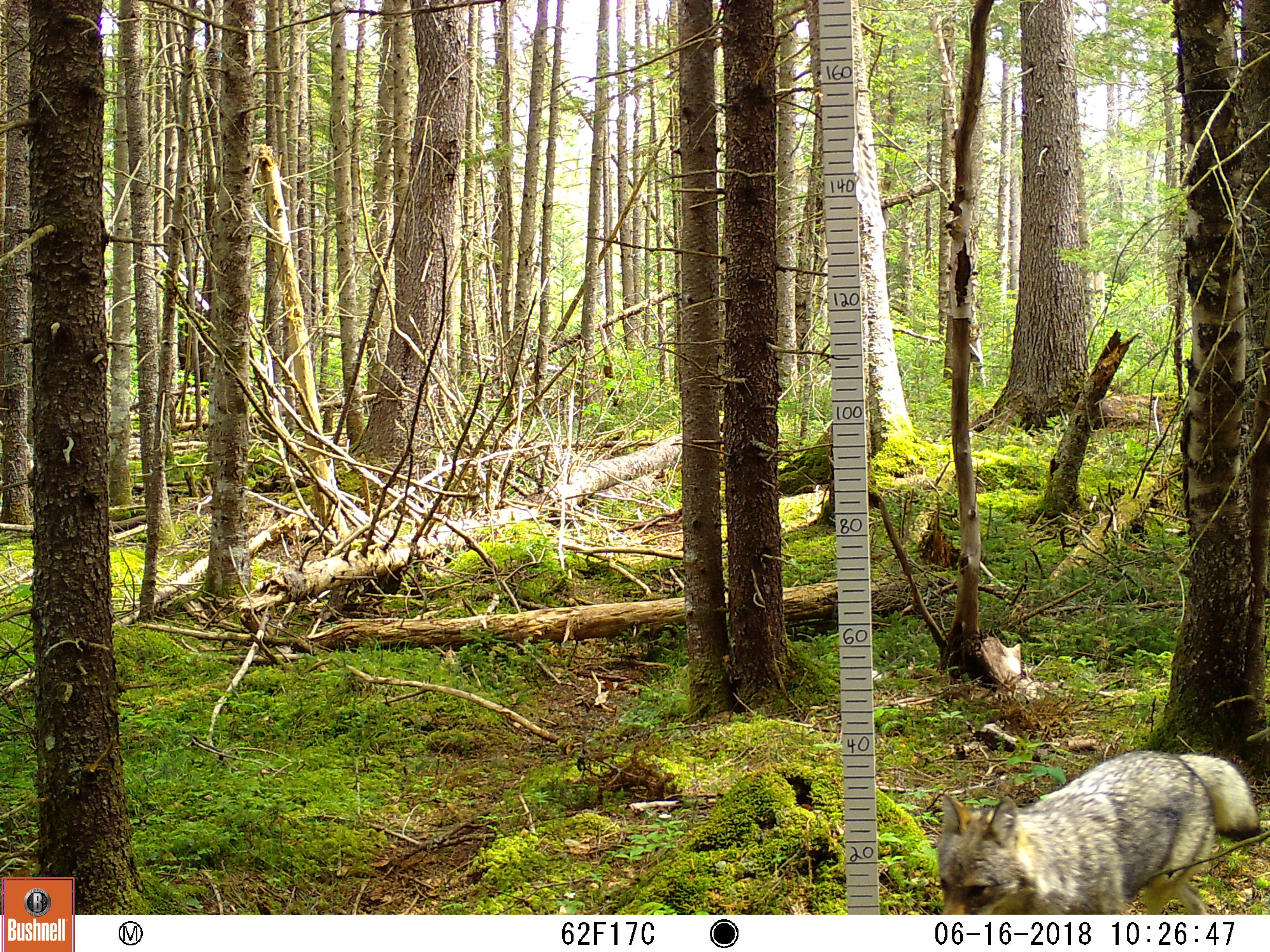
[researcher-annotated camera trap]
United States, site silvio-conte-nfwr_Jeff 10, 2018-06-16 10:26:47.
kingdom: Animalia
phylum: Chordata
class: Mammalia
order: Carnivora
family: Canidae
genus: Canis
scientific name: Canis latrans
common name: coyote